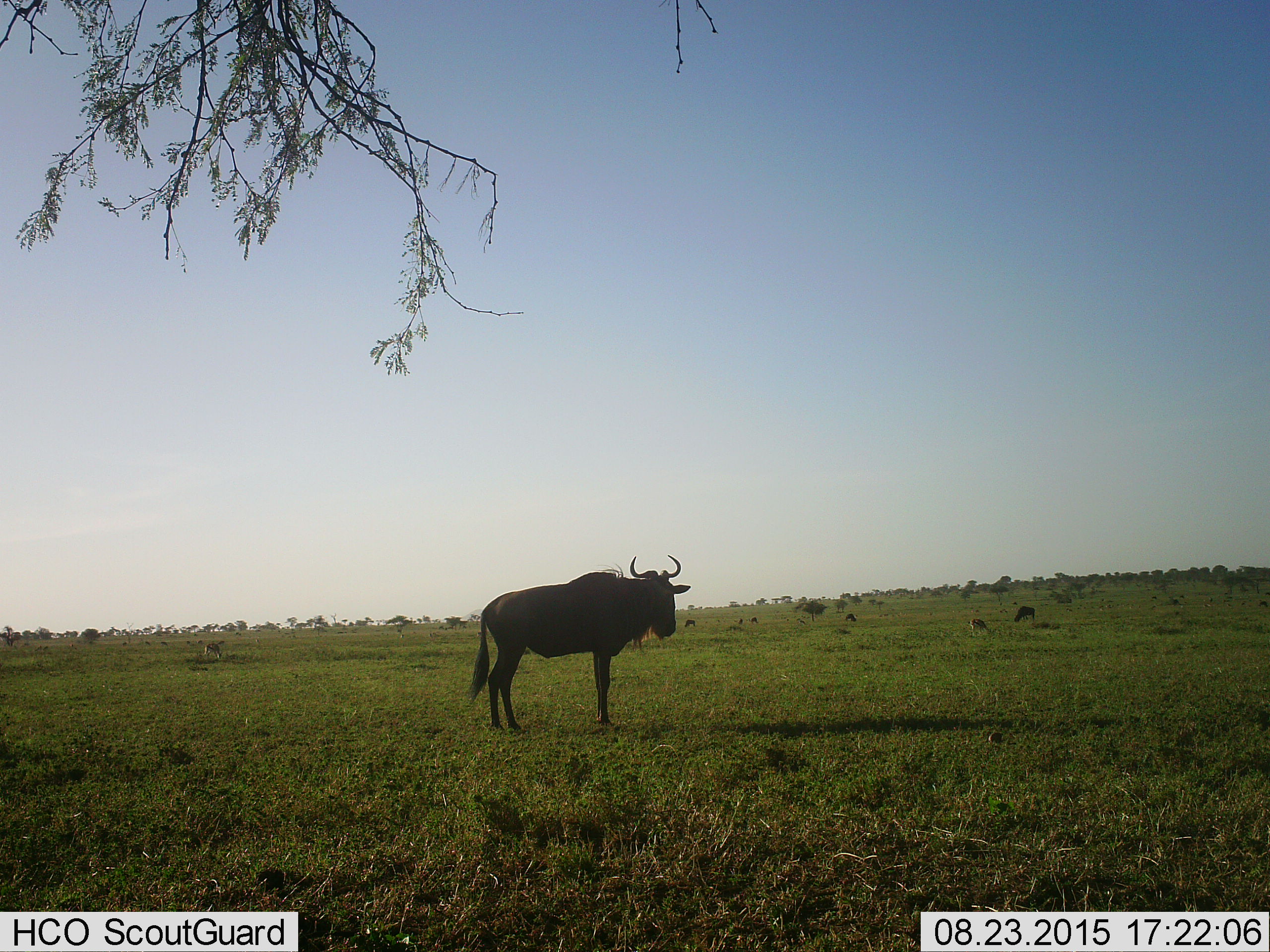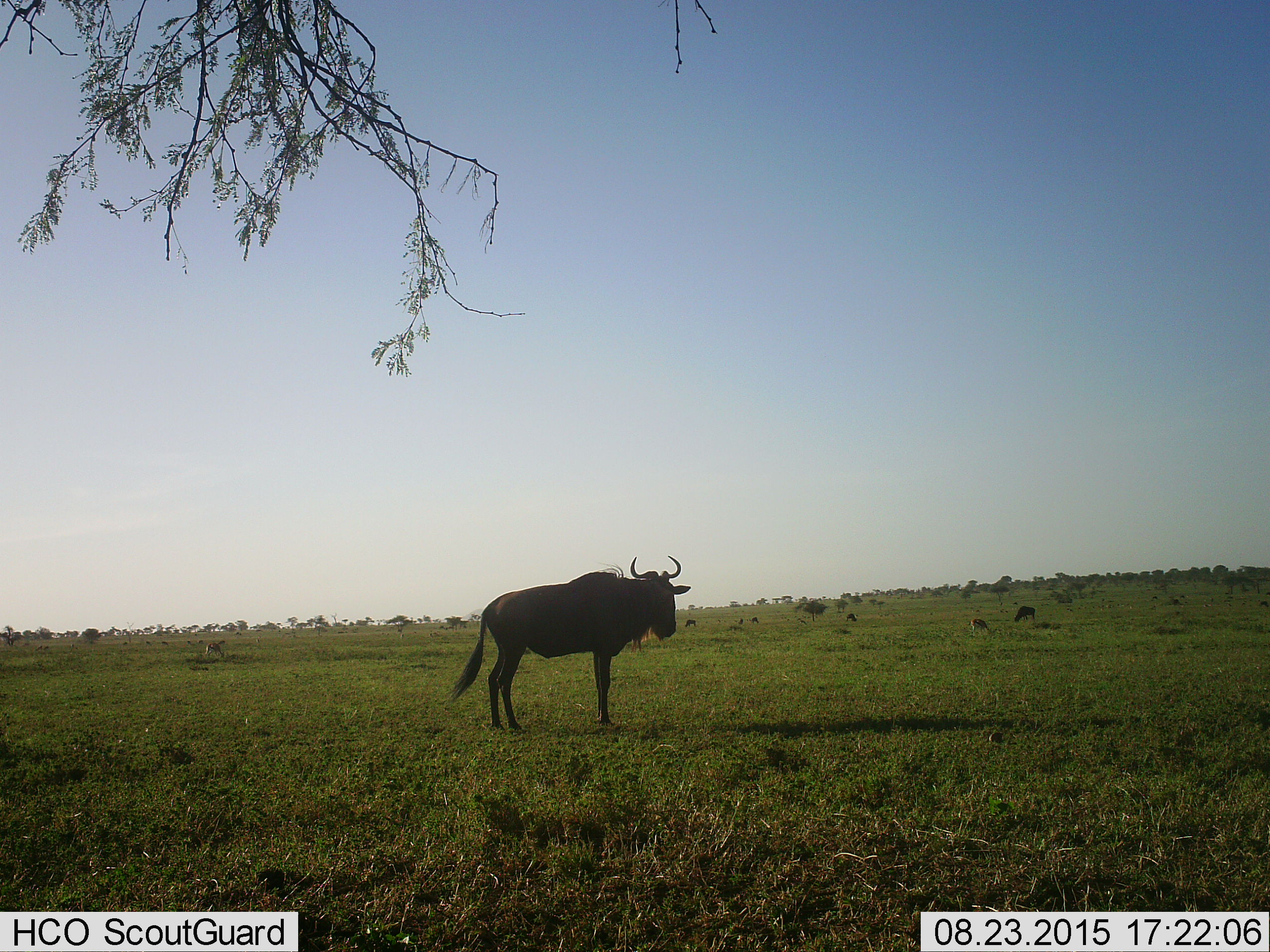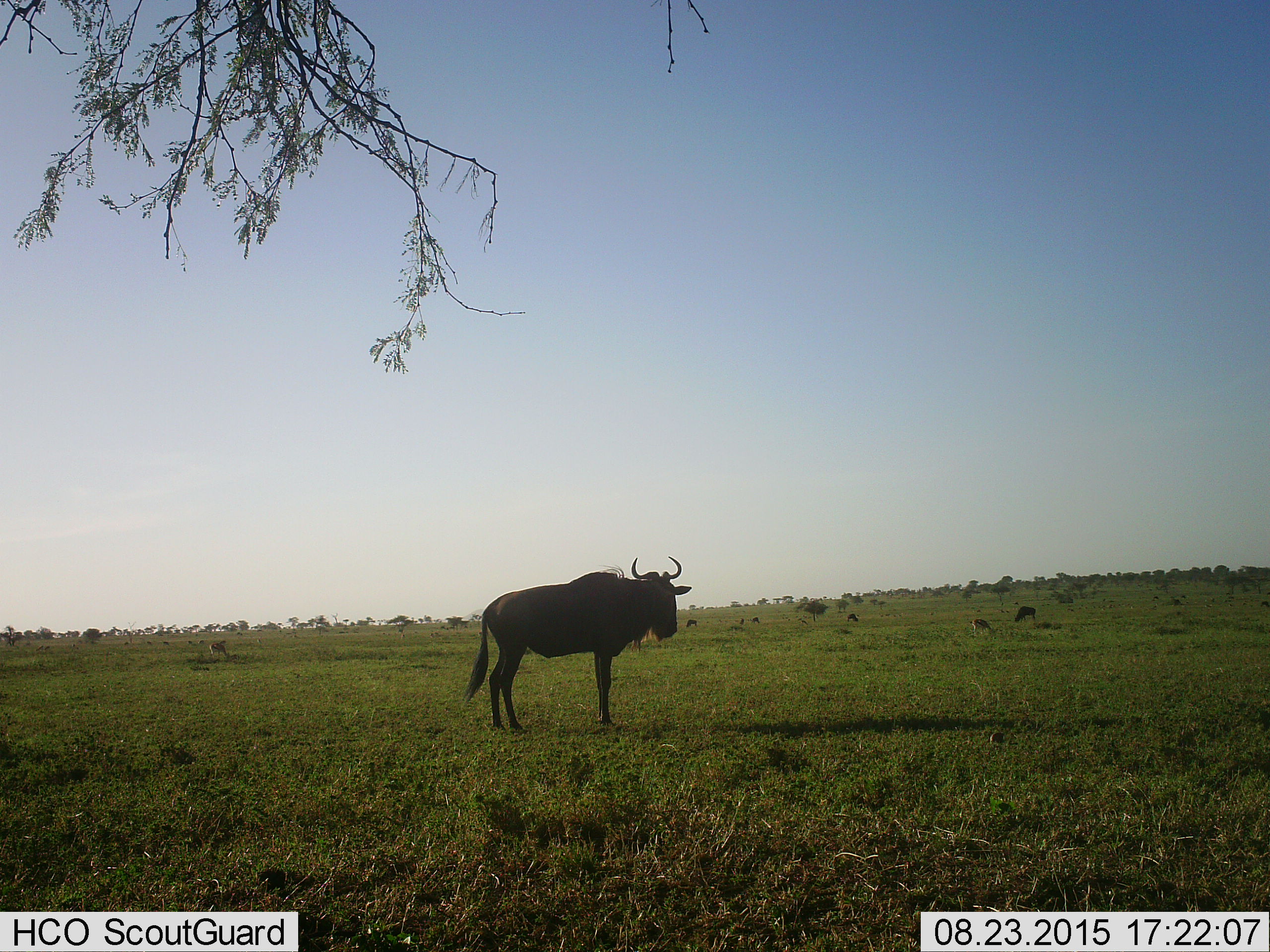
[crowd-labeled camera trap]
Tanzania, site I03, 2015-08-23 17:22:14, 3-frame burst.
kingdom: Animalia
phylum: Chordata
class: Mammalia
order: Artiodactyla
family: Bovidae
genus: Eudorcas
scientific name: Eudorcas thomsonii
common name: thomson's gazelle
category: gazellethomsons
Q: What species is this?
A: Gazellethomsons (thomson's gazelle) (Eudorcas thomsonii).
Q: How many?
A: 2.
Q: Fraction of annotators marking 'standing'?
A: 14%.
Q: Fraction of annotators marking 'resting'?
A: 14%.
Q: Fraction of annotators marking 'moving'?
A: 0%.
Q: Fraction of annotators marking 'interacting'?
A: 0%.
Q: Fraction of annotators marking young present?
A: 0%.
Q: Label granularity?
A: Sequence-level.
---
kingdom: Animalia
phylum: Chordata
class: Mammalia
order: Artiodactyla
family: Bovidae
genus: Connochaetes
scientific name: Connochaetes taurinus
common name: blue wildebeest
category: wildebeest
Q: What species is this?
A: Wildebeest (blue wildebeest) (Connochaetes taurinus).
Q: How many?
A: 6.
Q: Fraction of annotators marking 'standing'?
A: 80%.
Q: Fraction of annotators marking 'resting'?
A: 0%.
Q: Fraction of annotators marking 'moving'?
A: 0%.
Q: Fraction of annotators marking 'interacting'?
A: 0%.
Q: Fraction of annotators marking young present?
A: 0%.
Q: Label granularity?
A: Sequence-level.